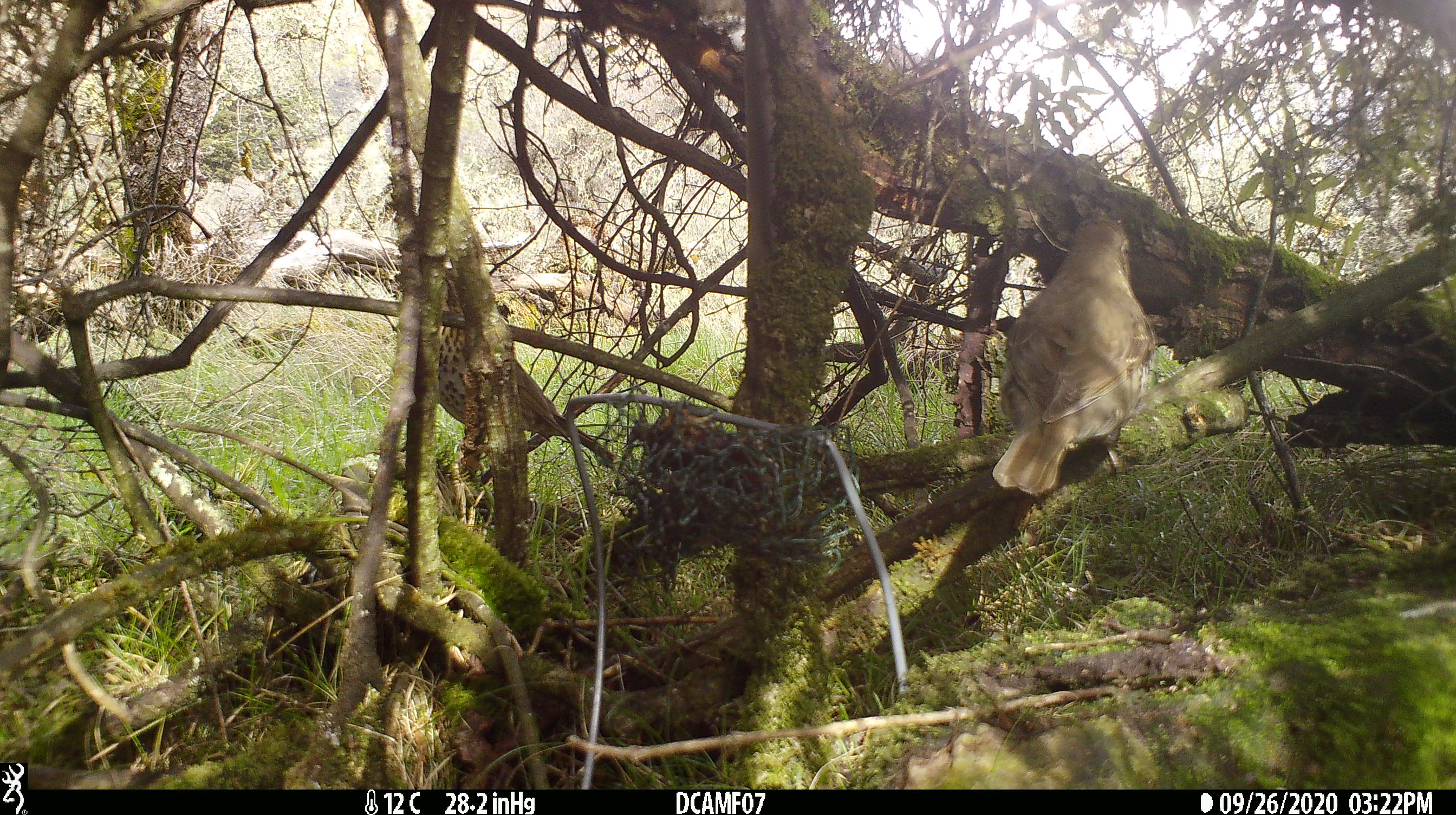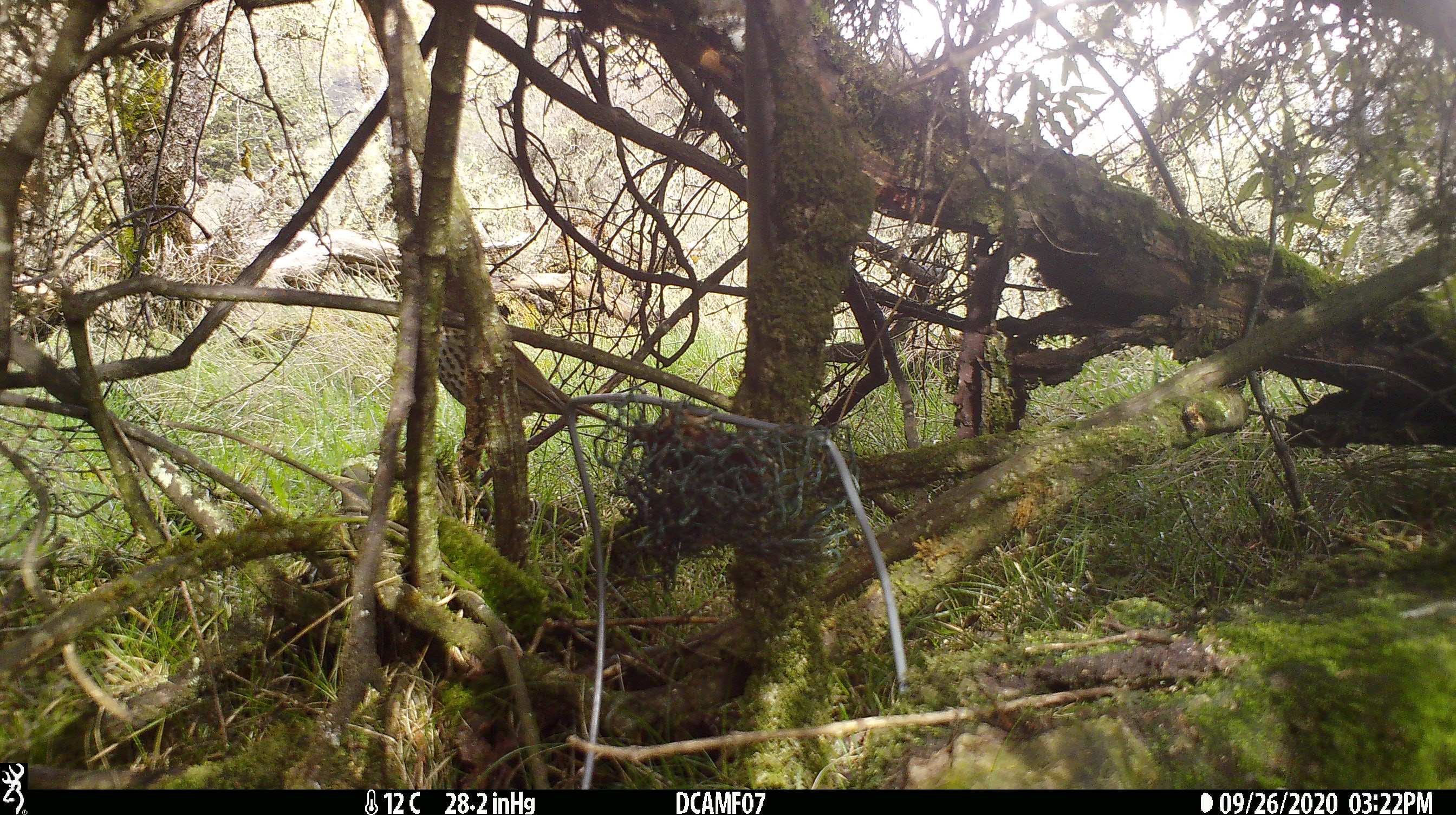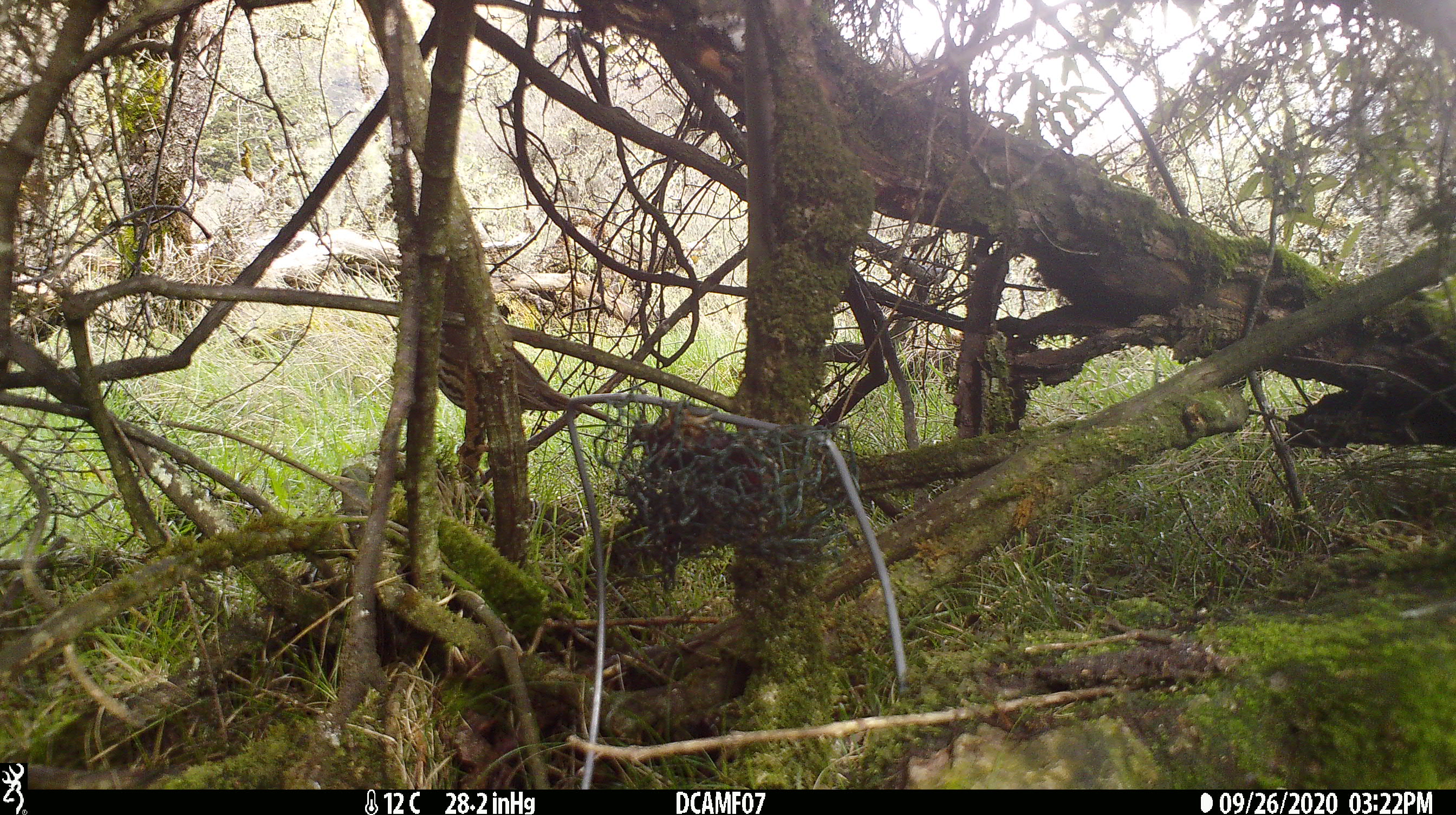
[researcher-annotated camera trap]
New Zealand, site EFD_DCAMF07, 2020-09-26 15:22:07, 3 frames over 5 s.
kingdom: Animalia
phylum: Chordata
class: Aves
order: Passeriformes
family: Turdidae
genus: Turdus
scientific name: Turdus philomelos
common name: song thrush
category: thrush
Thrush (song thrush) (Turdus philomelos).